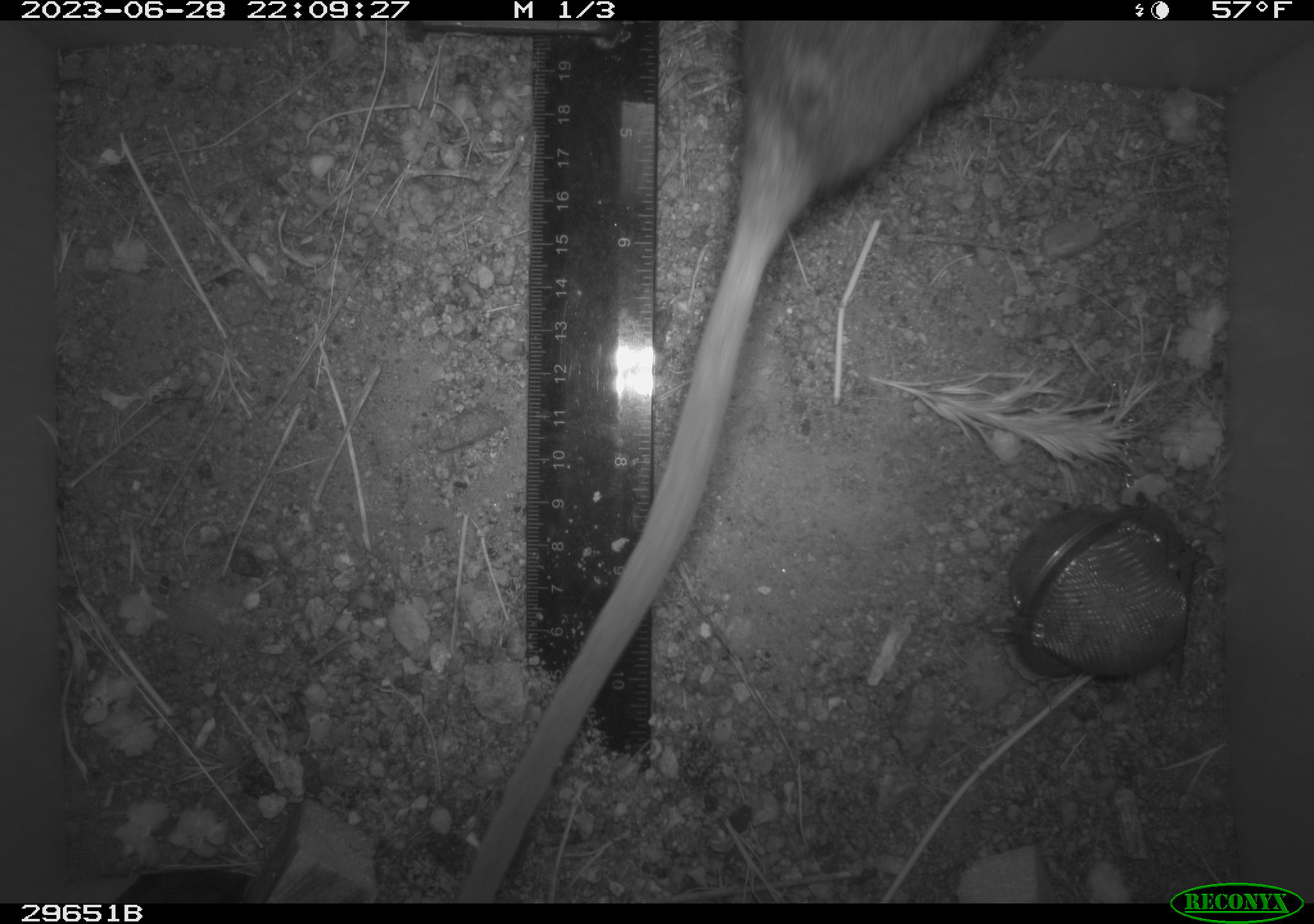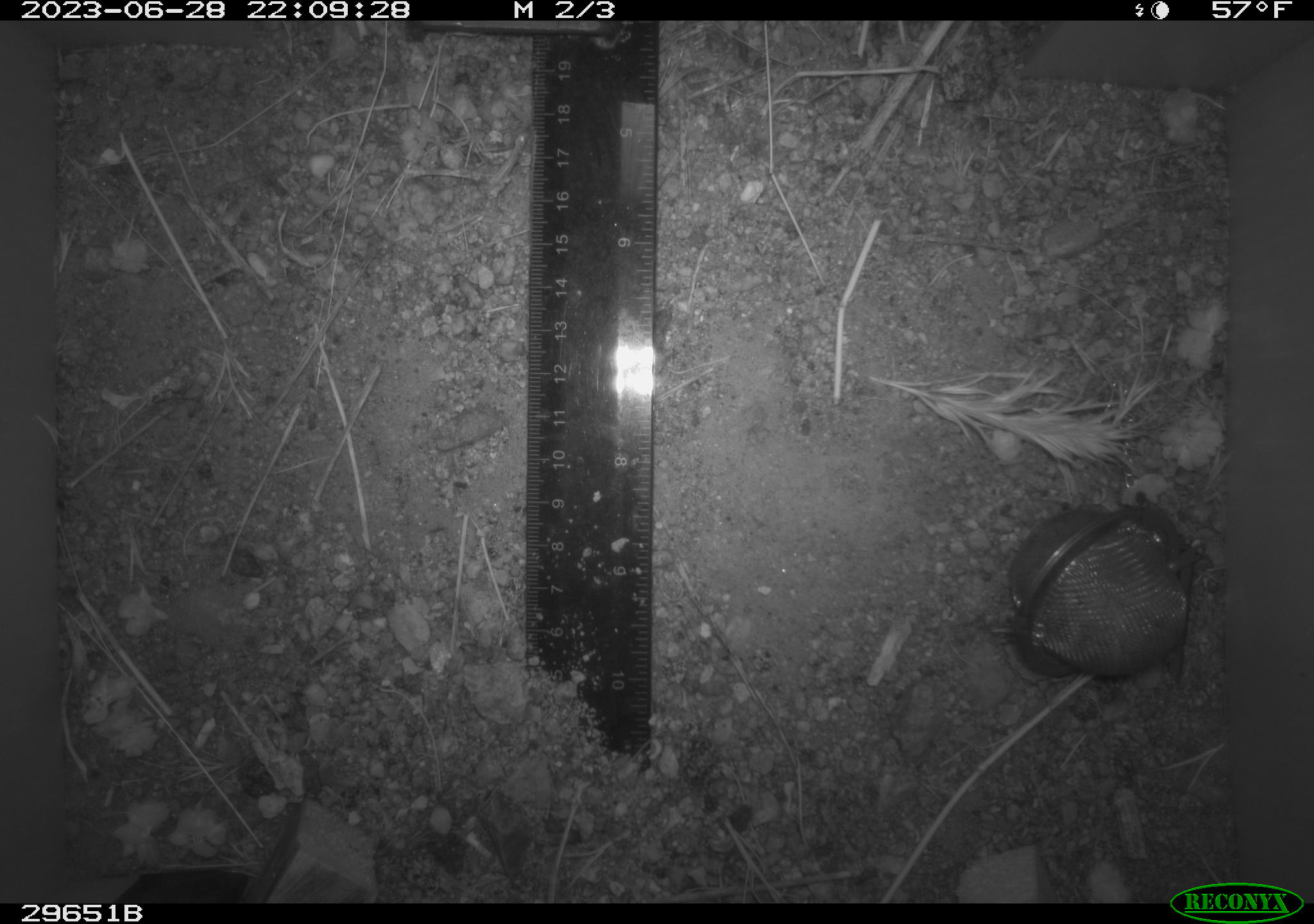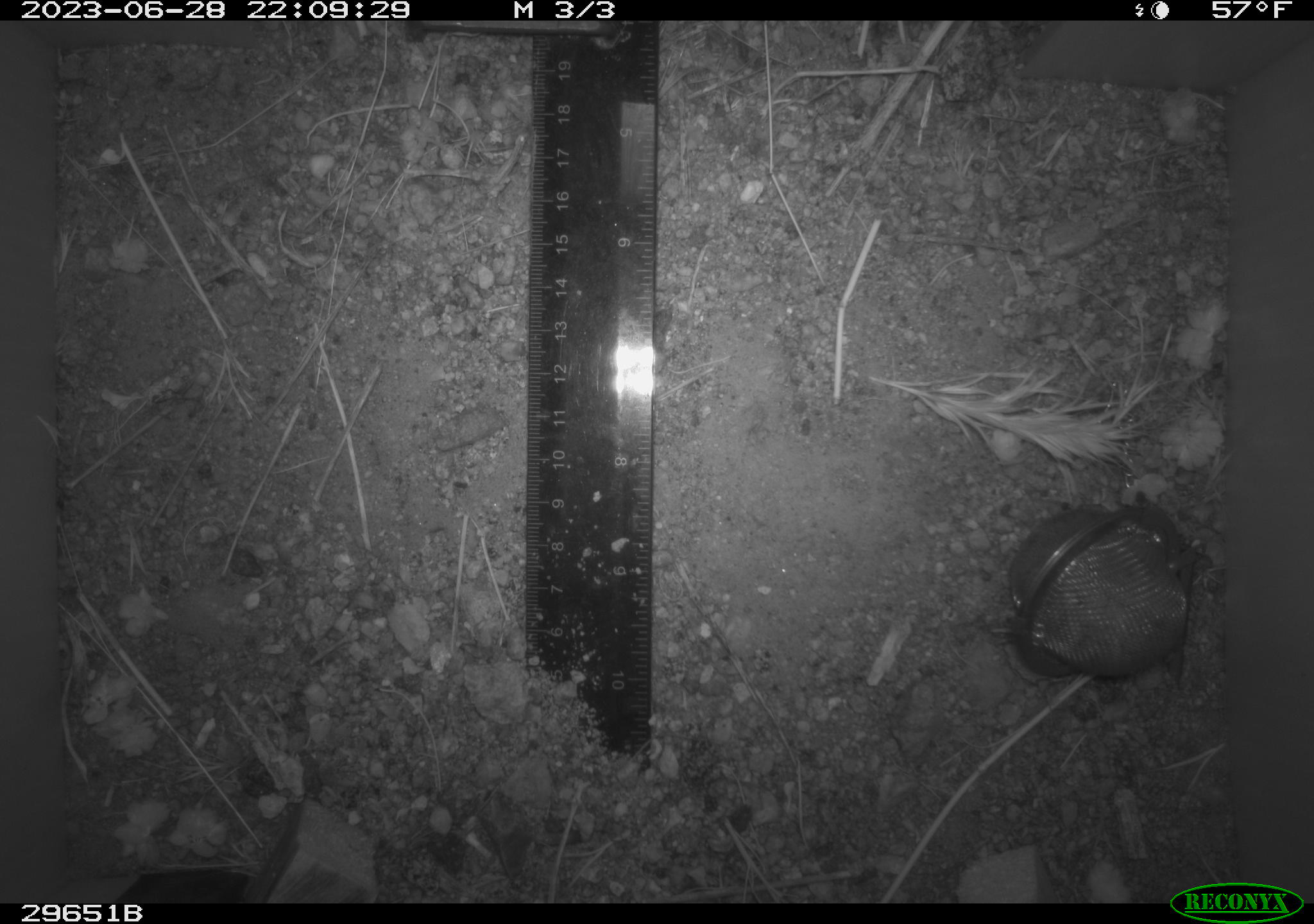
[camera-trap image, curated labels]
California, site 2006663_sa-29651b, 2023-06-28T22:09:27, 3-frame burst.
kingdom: Animalia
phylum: Chordata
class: Mammalia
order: Rodentia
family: Cricetidae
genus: Neotoma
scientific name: Neotoma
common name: pack rat or woodrat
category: neotoma species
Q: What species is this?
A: Neotoma species (pack rat or woodrat) (Neotoma).